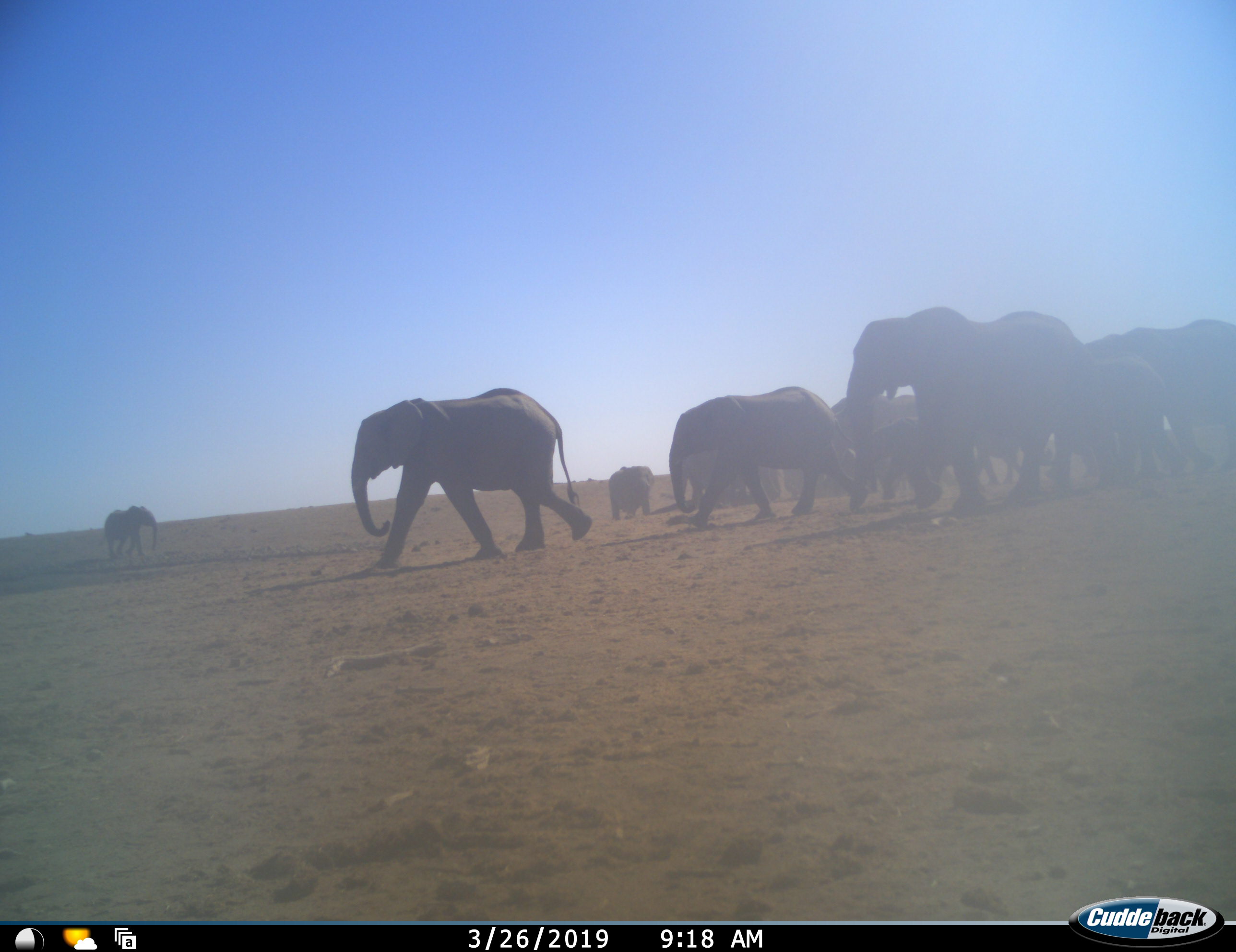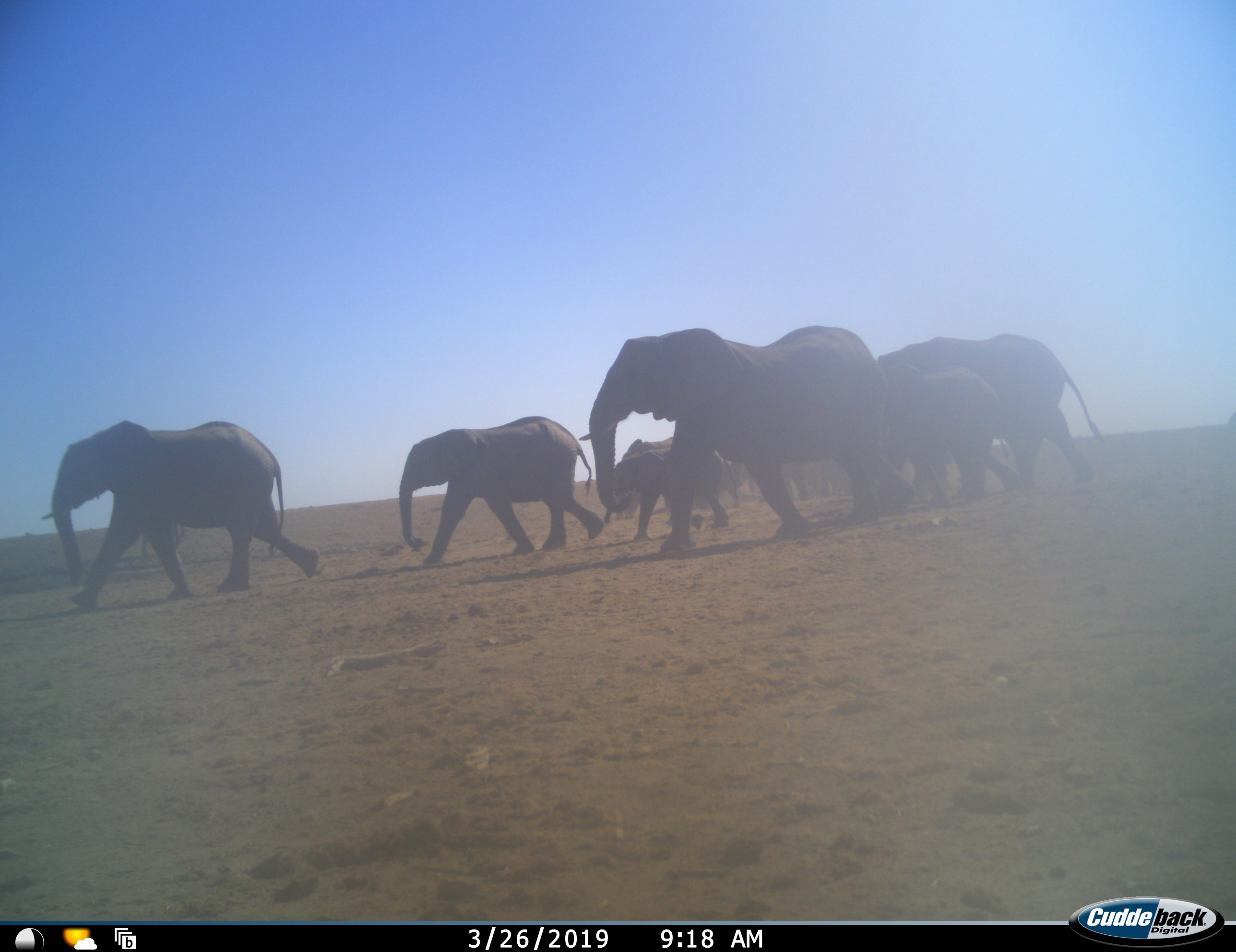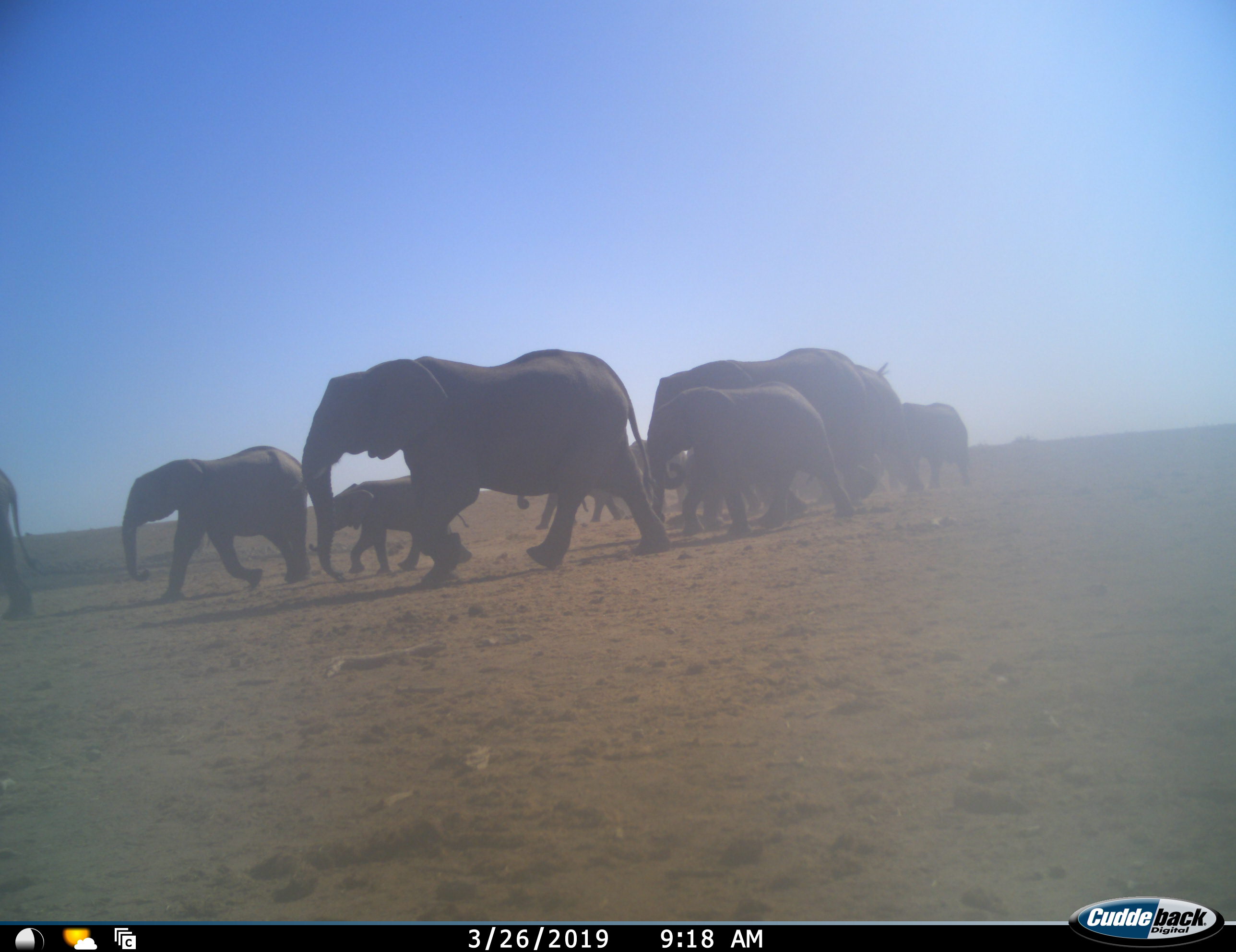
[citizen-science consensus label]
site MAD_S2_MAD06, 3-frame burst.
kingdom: Animalia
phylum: Chordata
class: Mammalia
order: Proboscidea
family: Elephantidae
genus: Loxodonta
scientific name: Loxodonta africana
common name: african bush elephant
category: elephant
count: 11-50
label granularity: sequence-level